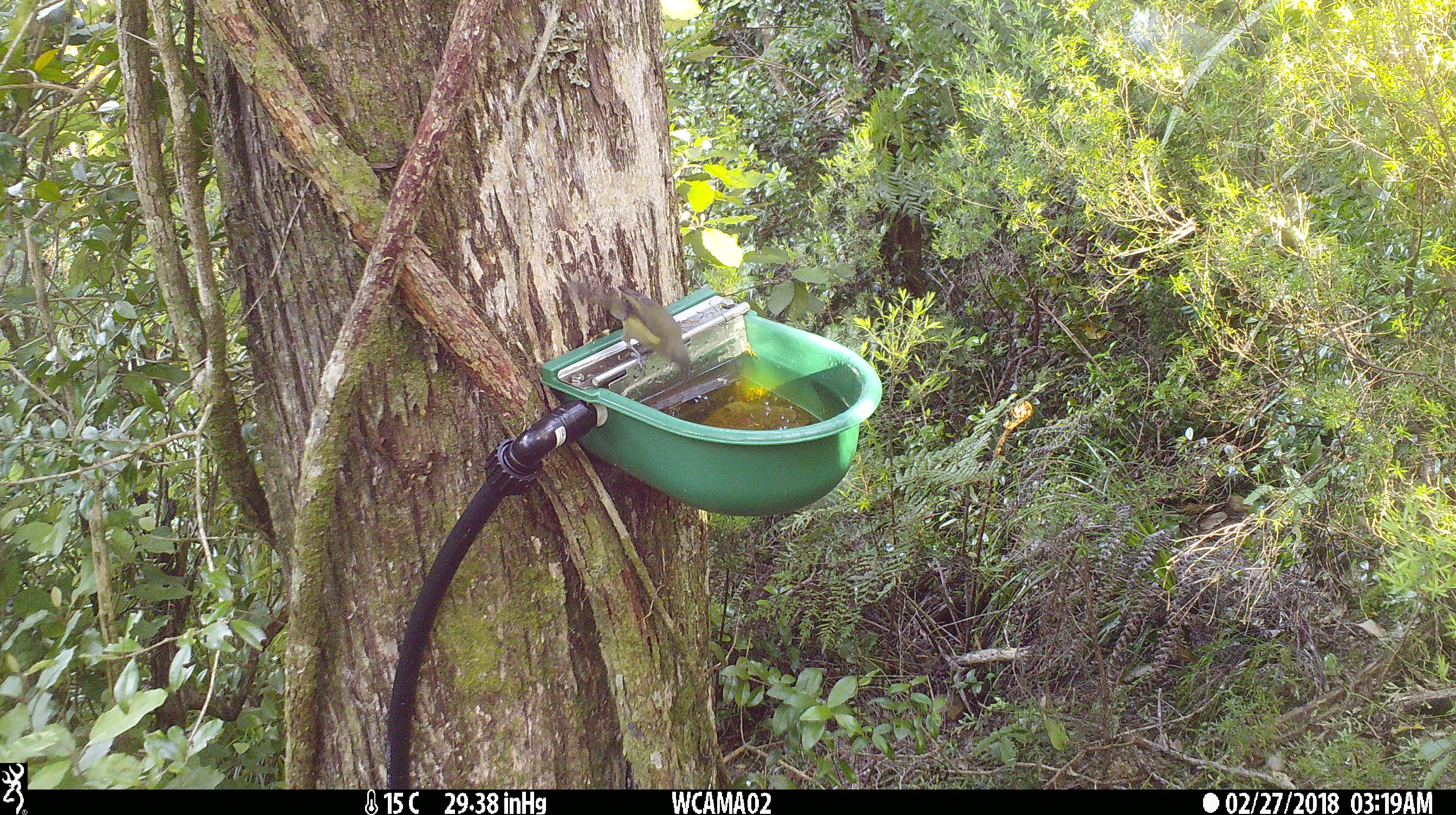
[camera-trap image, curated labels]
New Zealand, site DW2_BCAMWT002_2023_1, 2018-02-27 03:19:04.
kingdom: Animalia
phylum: Chordata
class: Aves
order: Passeriformes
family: Meliphagidae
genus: Anthornis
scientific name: Anthornis melanura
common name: new zealand bellbird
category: bellbird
Bellbird (new zealand bellbird) (Anthornis melanura).